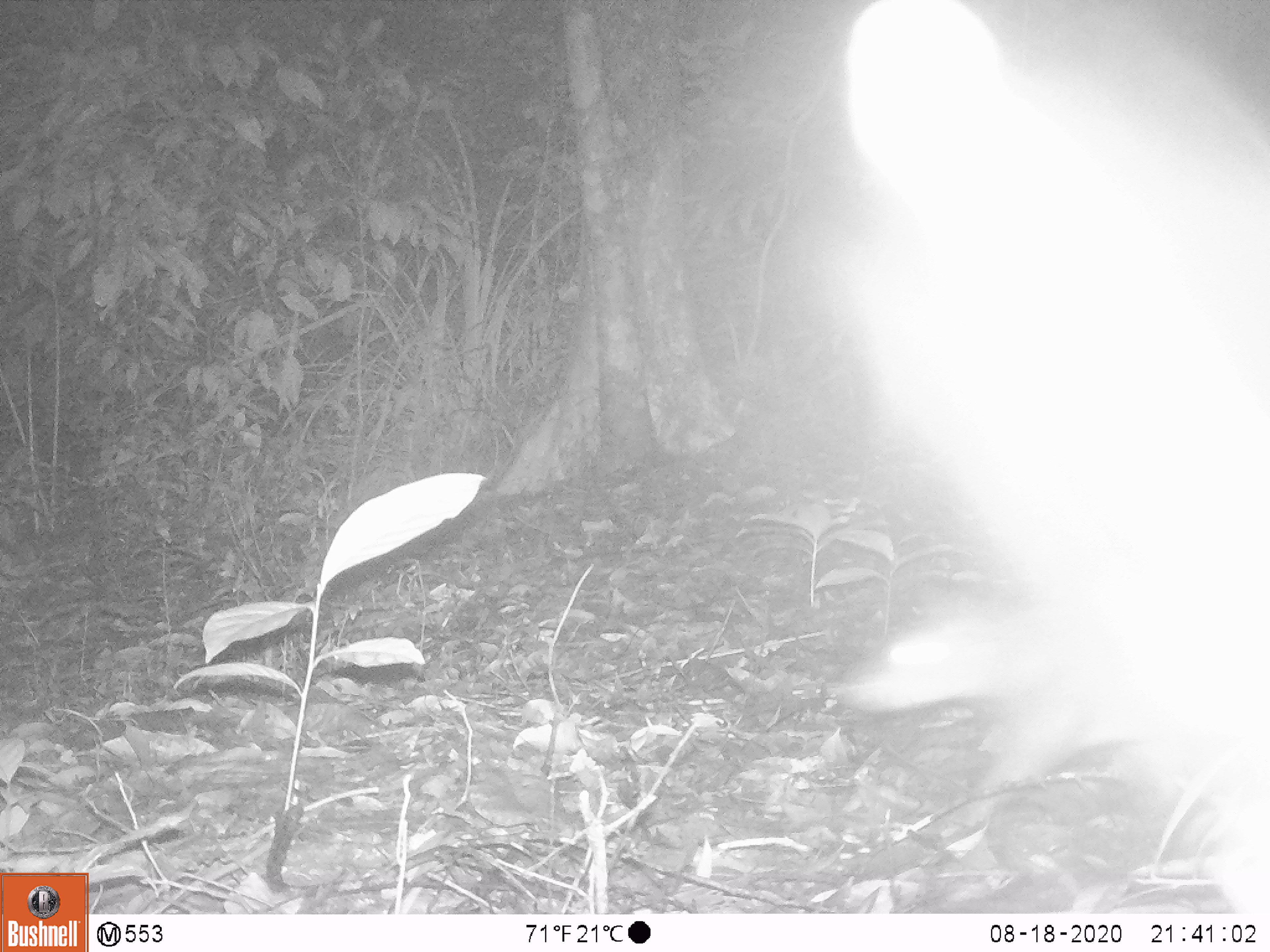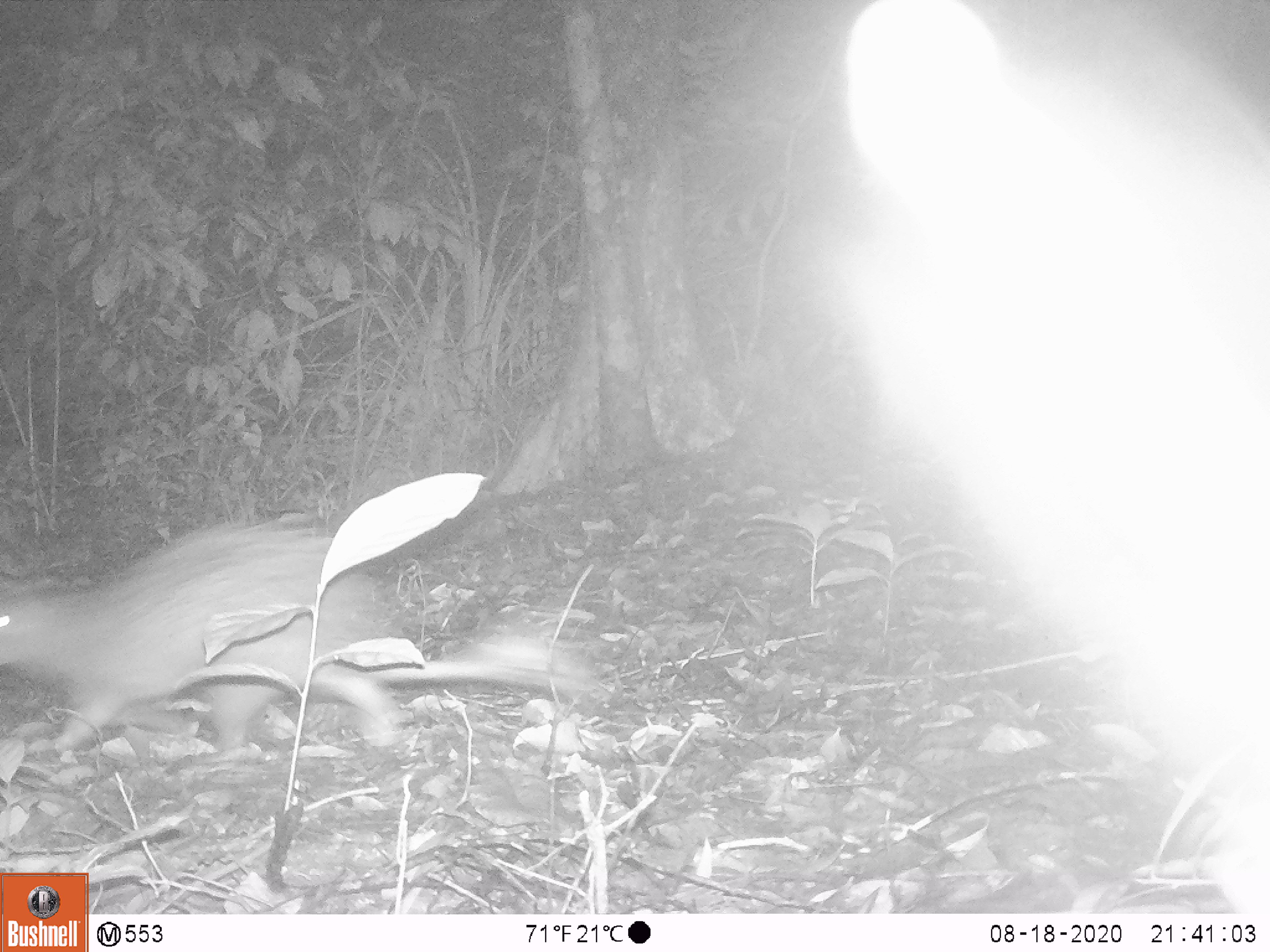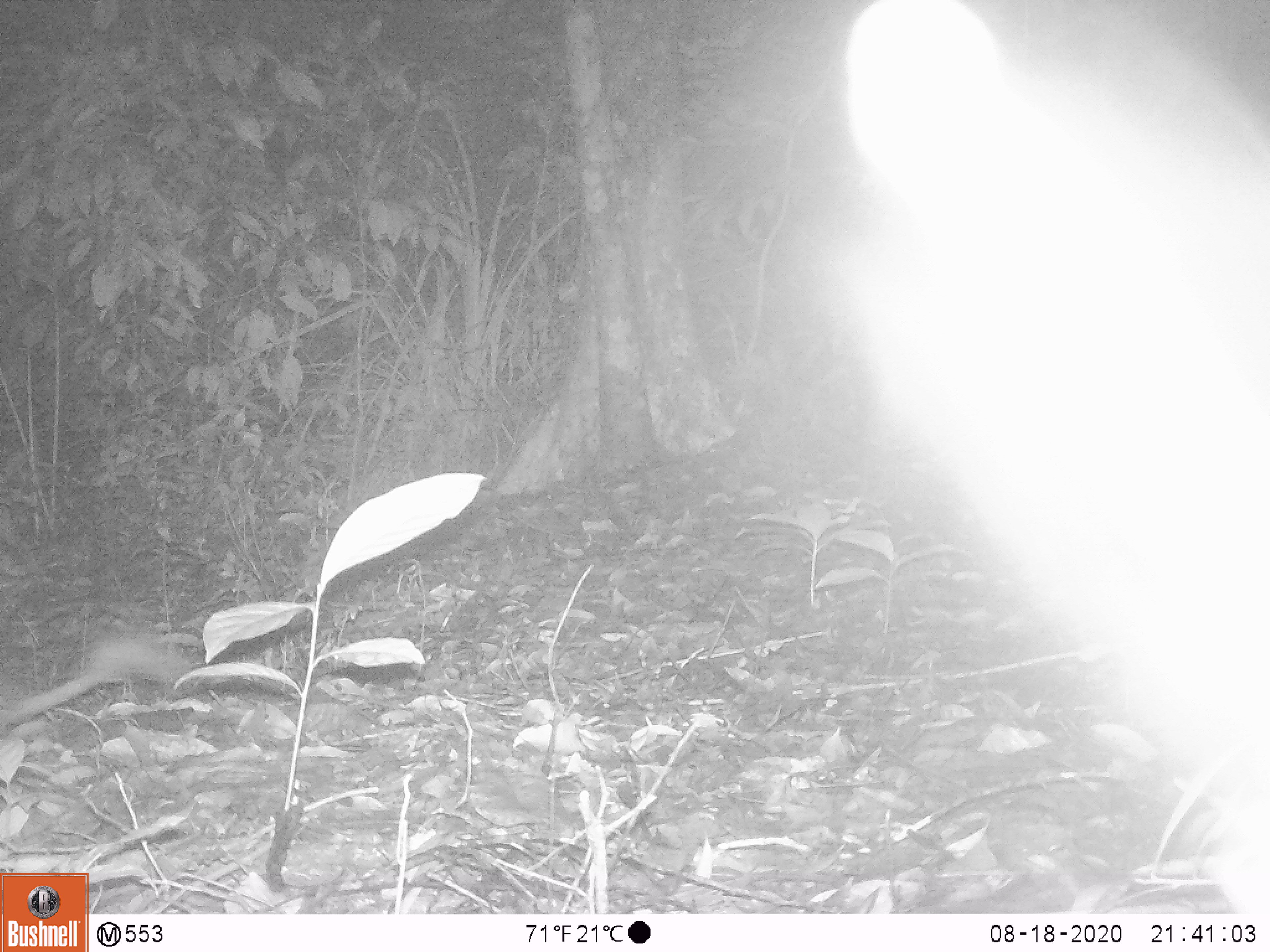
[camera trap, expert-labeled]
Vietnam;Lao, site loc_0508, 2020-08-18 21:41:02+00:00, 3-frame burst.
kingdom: Animalia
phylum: Chordata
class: Mammalia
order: Rodentia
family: Hystricidae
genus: Atherurus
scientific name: Atherurus macrourus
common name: asiatic brush-tailed porcupine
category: asiatic brush tailed porcupine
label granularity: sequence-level